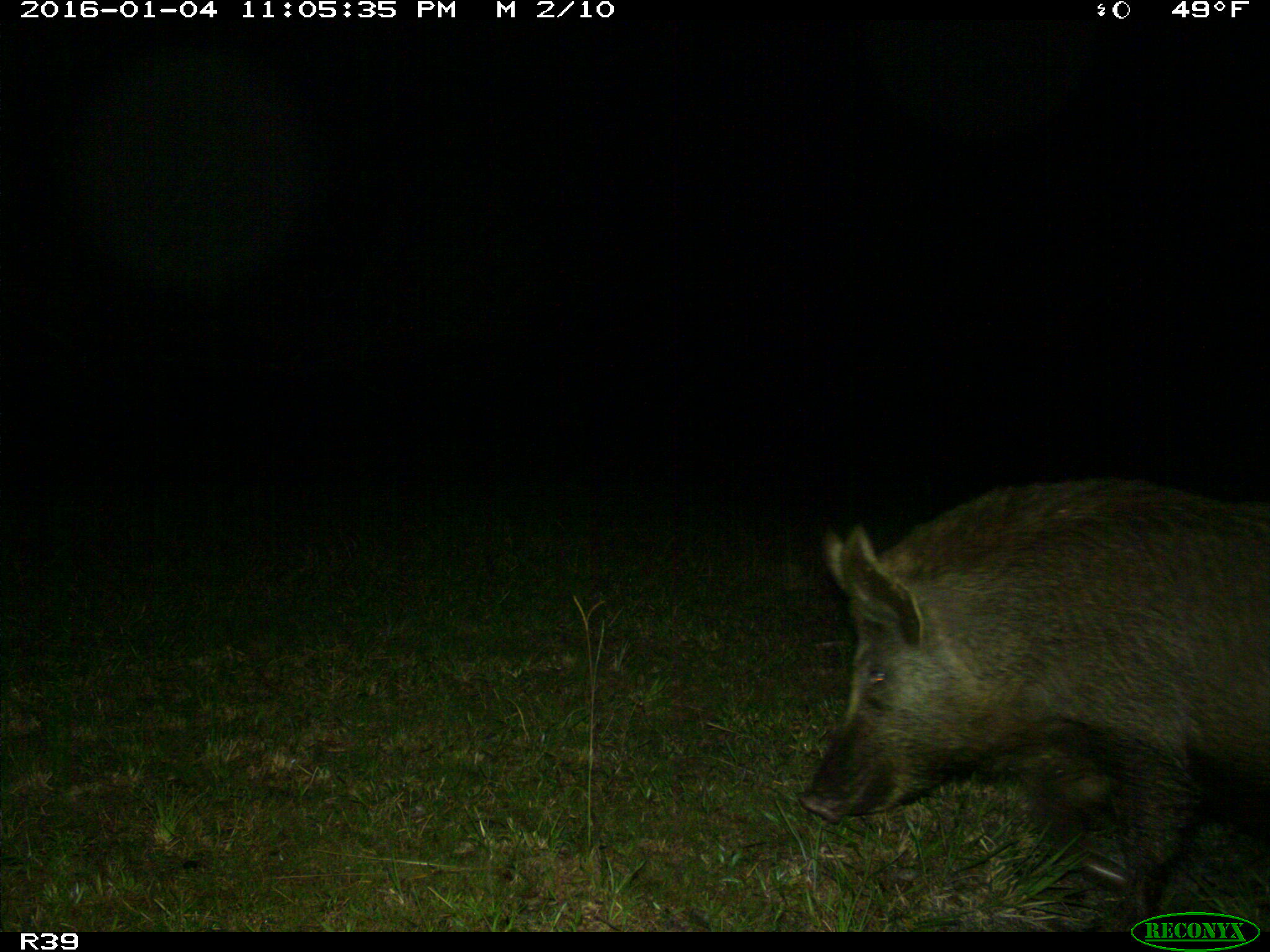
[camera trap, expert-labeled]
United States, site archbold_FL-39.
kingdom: Animalia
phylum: Chordata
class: Mammalia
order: Artiodactyla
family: Suidae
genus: Sus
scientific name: Sus scrofa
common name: wild boar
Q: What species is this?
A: Sus scrofa (wild boar).